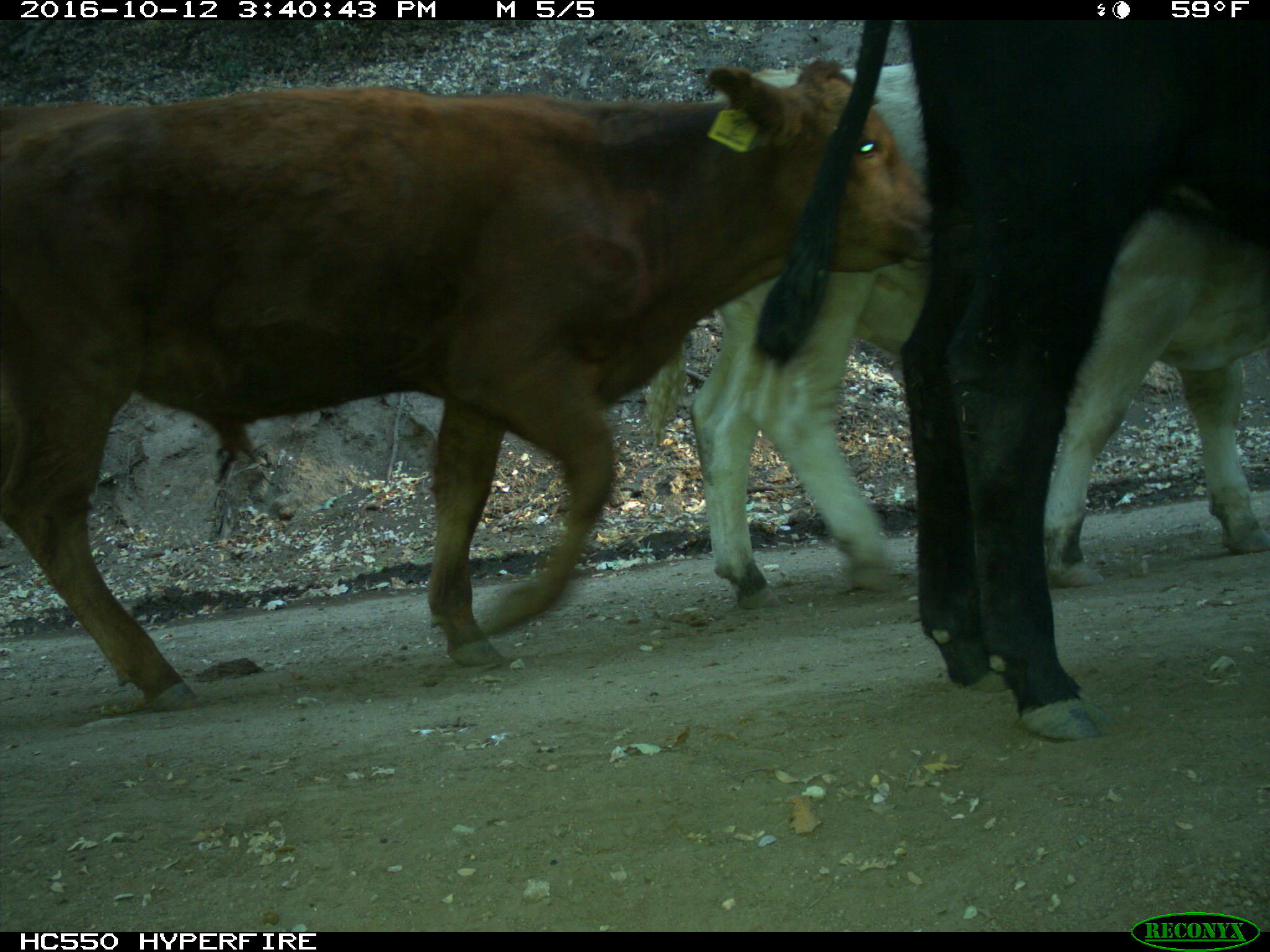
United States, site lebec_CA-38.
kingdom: Animalia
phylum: Chordata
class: Mammalia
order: Artiodactyla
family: Bovidae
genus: Bos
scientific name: Bos taurus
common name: domestic cow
Bos taurus (domestic cow).